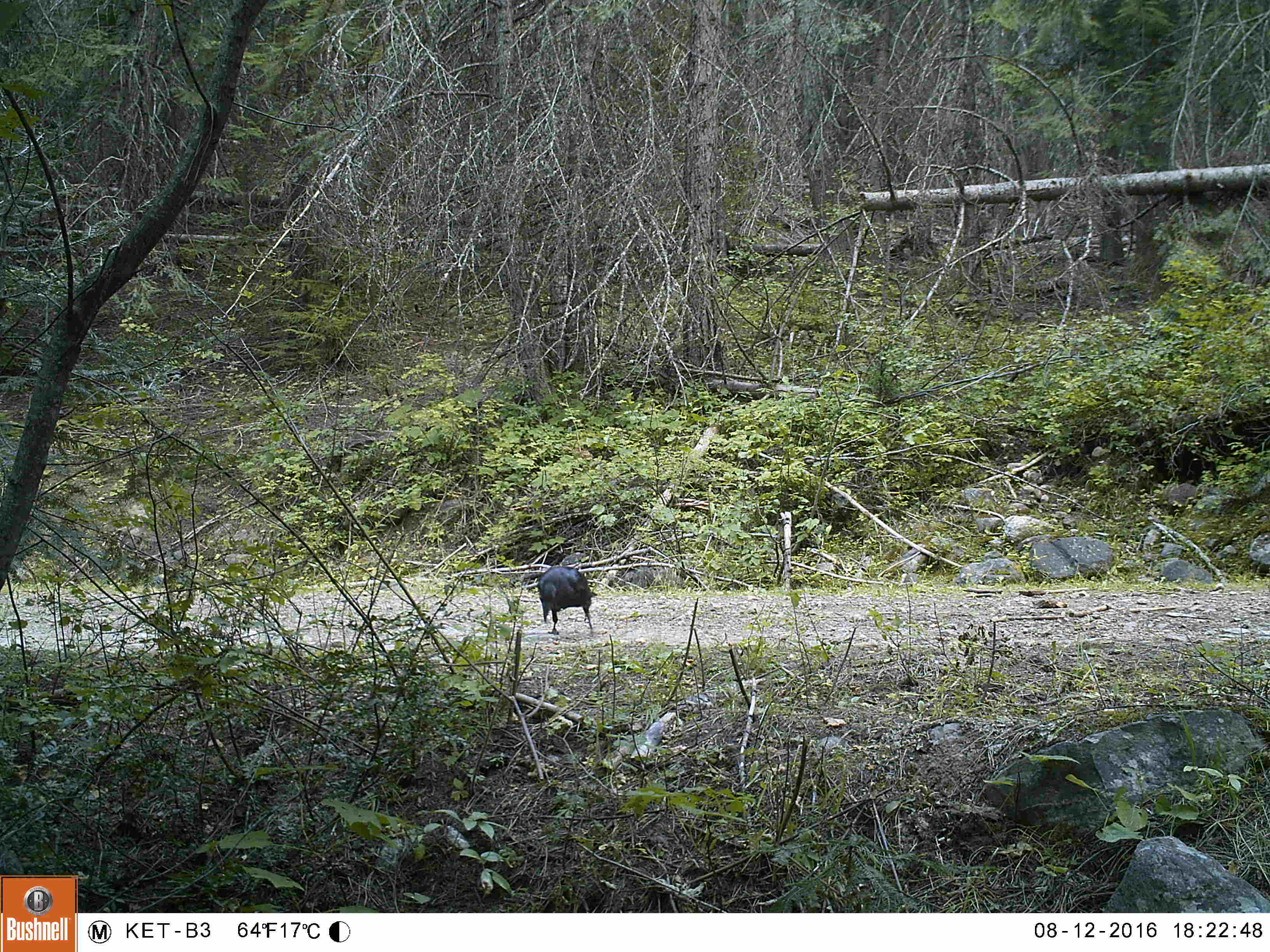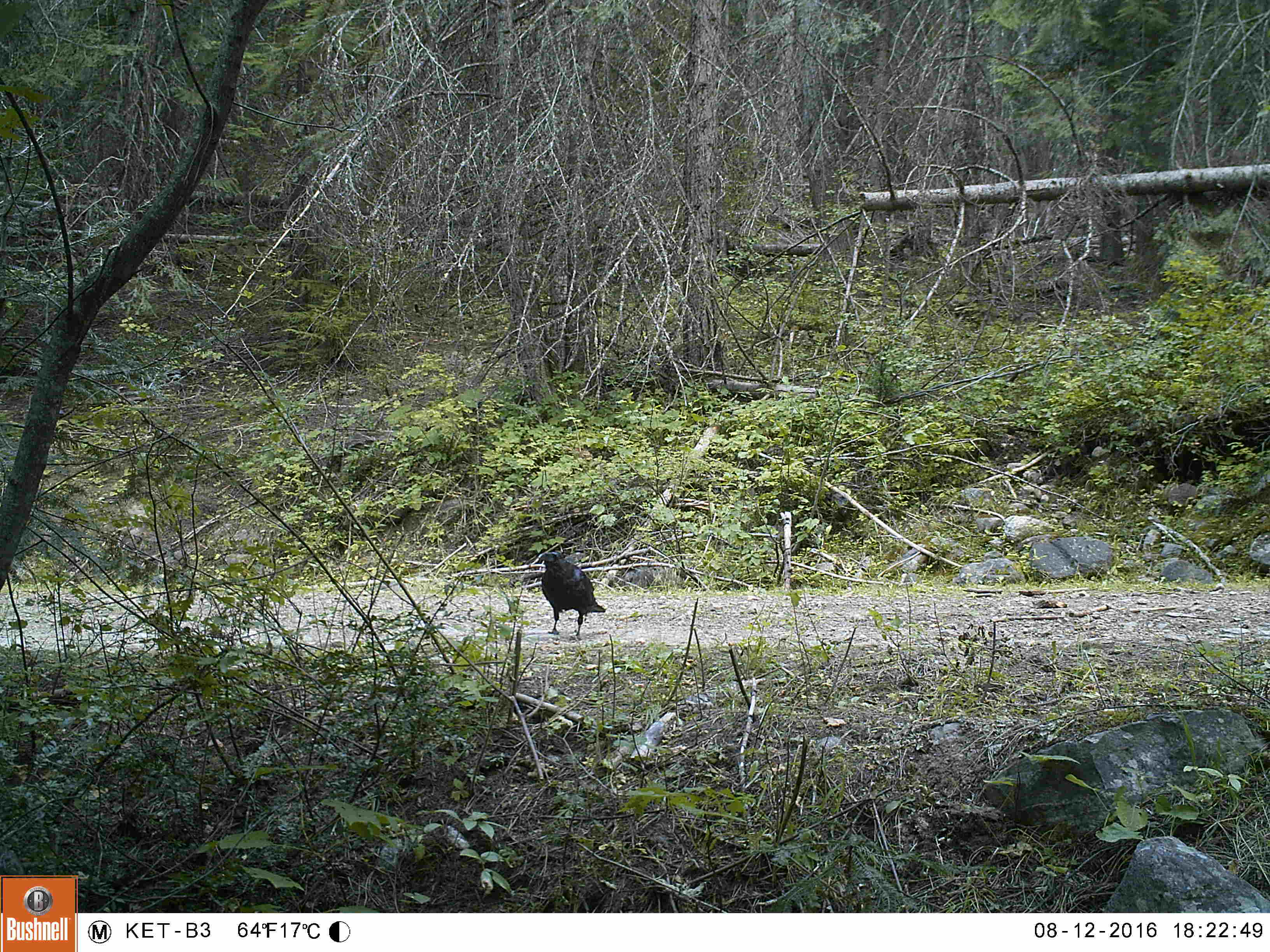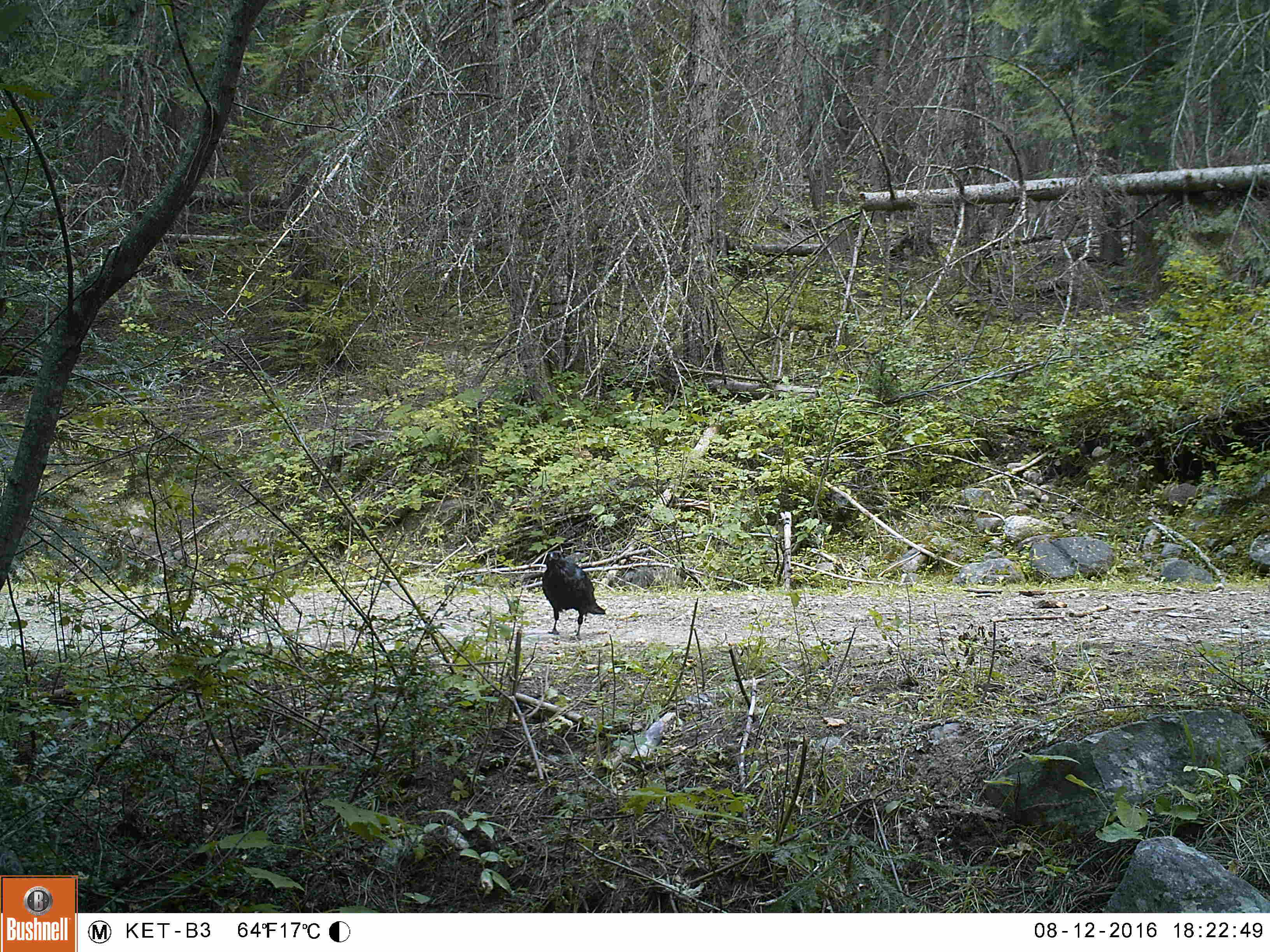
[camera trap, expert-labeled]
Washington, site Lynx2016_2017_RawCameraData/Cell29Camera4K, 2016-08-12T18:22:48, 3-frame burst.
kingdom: Animalia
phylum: Chordata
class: Aves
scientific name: Aves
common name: birds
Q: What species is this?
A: Aves (birds).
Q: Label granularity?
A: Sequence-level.